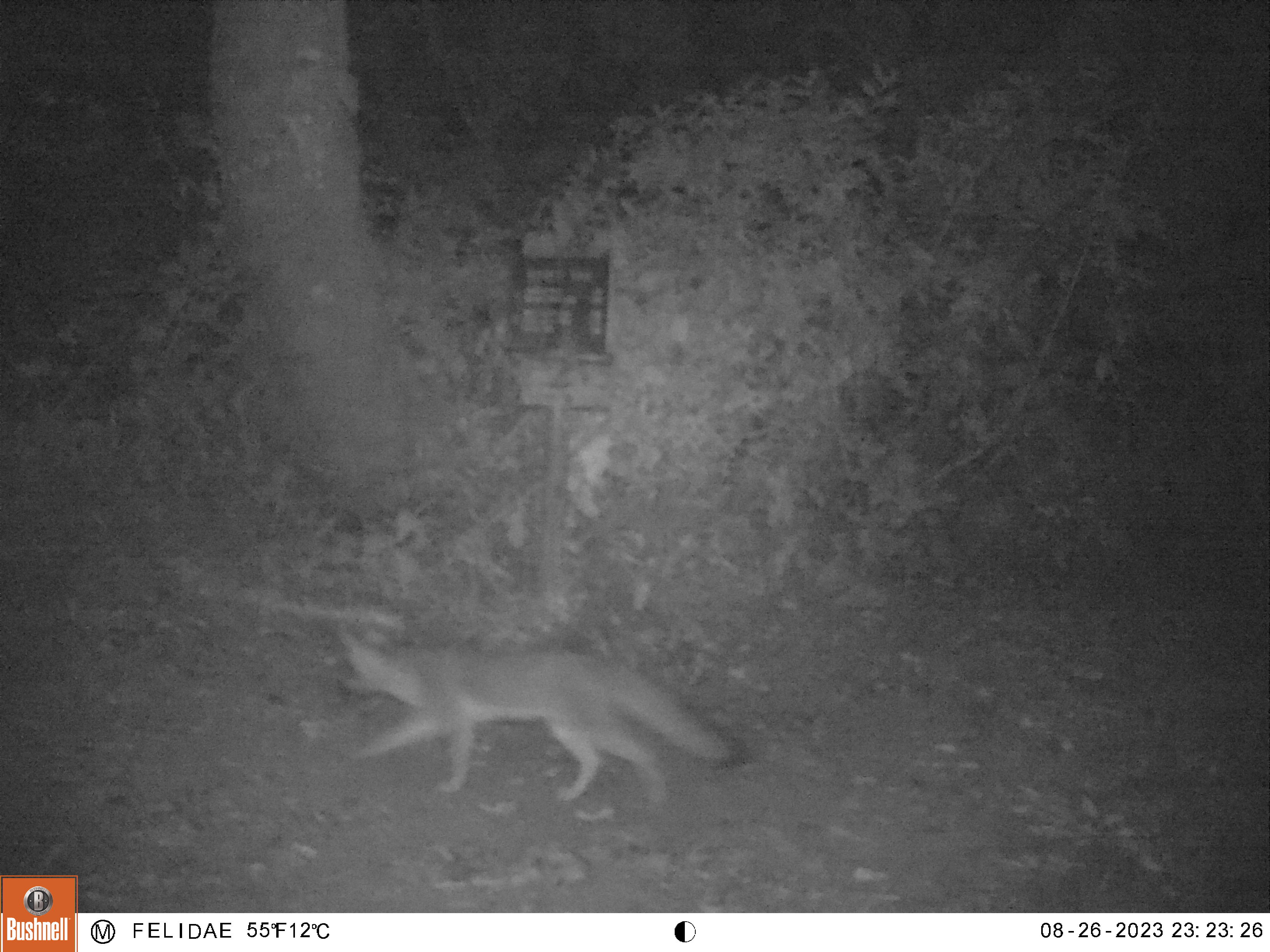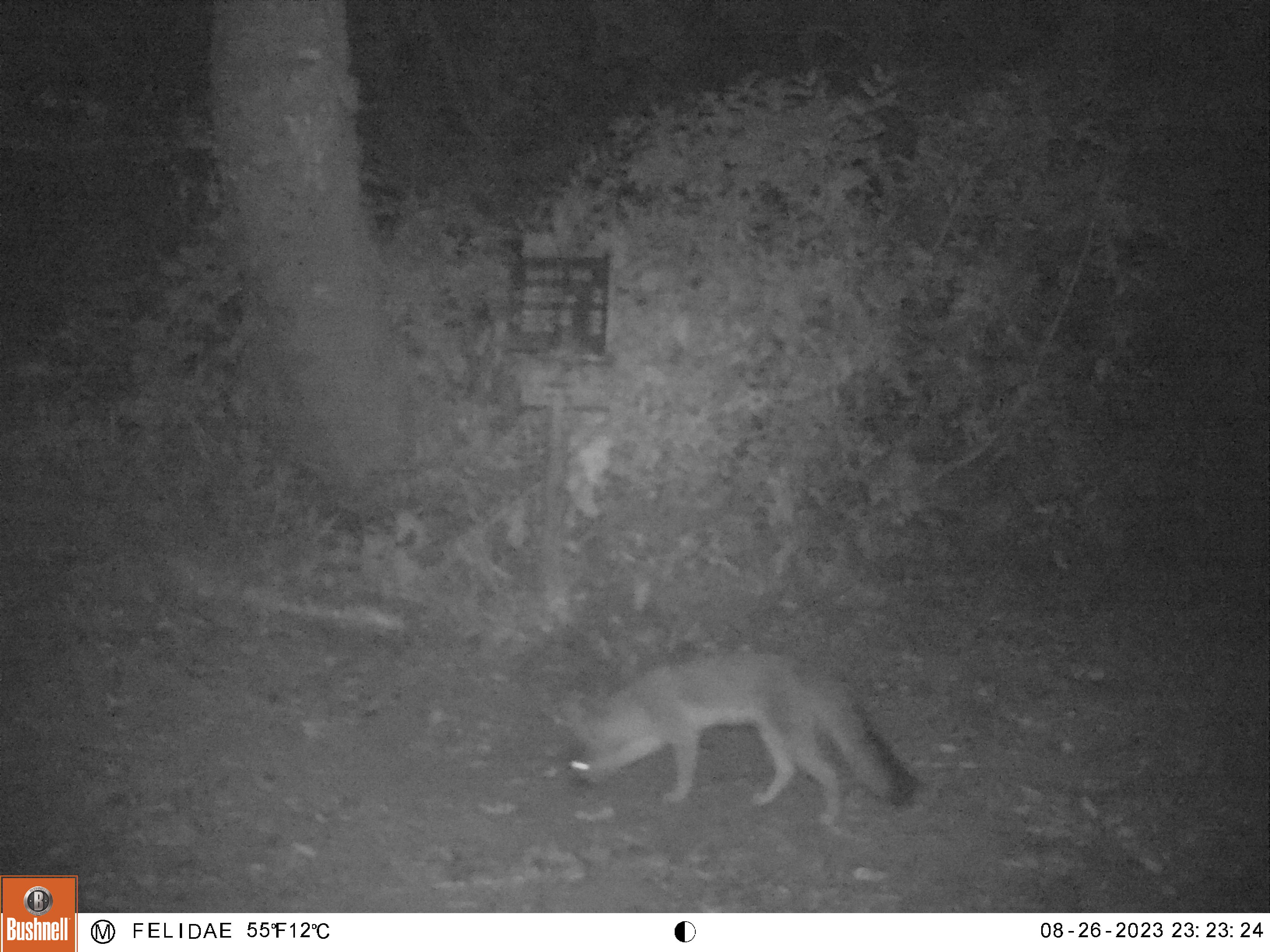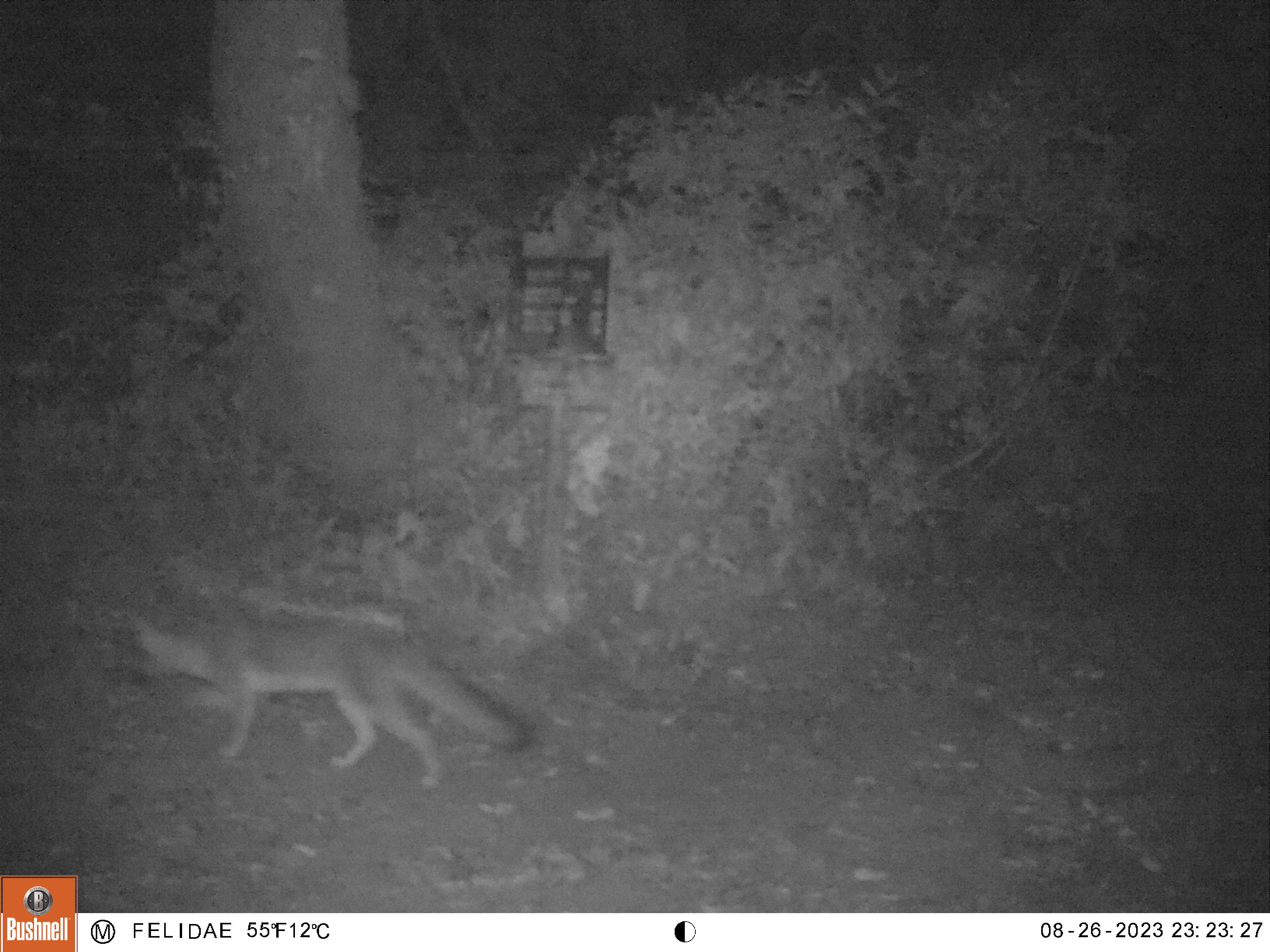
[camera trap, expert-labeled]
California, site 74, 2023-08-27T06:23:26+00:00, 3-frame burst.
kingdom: Animalia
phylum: Chordata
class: Mammalia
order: Carnivora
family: Canidae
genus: Urocyon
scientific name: Urocyon cinereoargenteus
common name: gray fox